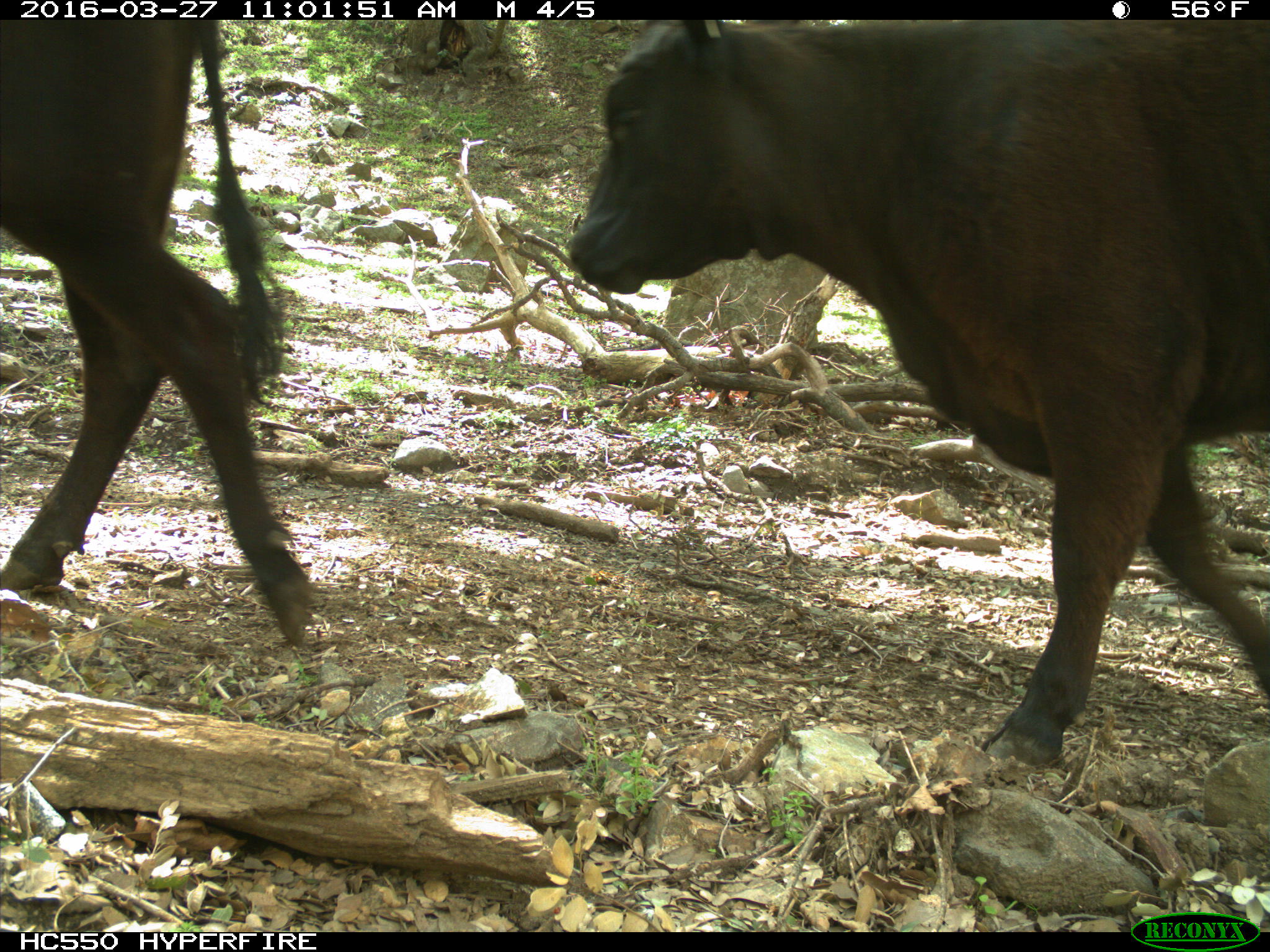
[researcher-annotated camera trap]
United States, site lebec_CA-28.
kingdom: Animalia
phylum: Chordata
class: Mammalia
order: Artiodactyla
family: Bovidae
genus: Bos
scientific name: Bos taurus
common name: domestic cow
Bos taurus (domestic cow).